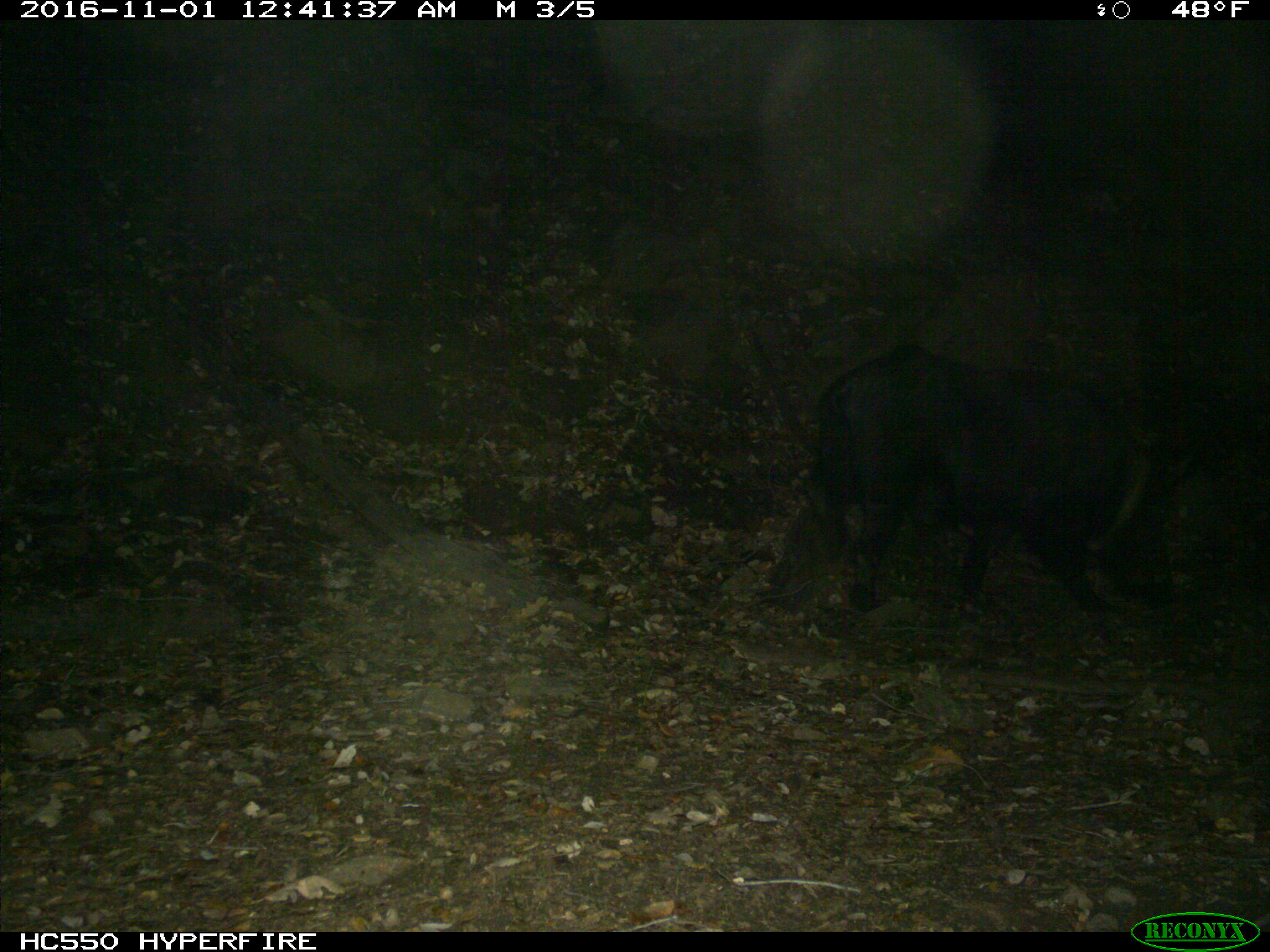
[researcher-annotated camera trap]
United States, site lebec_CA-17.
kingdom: Animalia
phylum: Chordata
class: Mammalia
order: Artiodactyla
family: Suidae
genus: Sus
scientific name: Sus scrofa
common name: wild boar